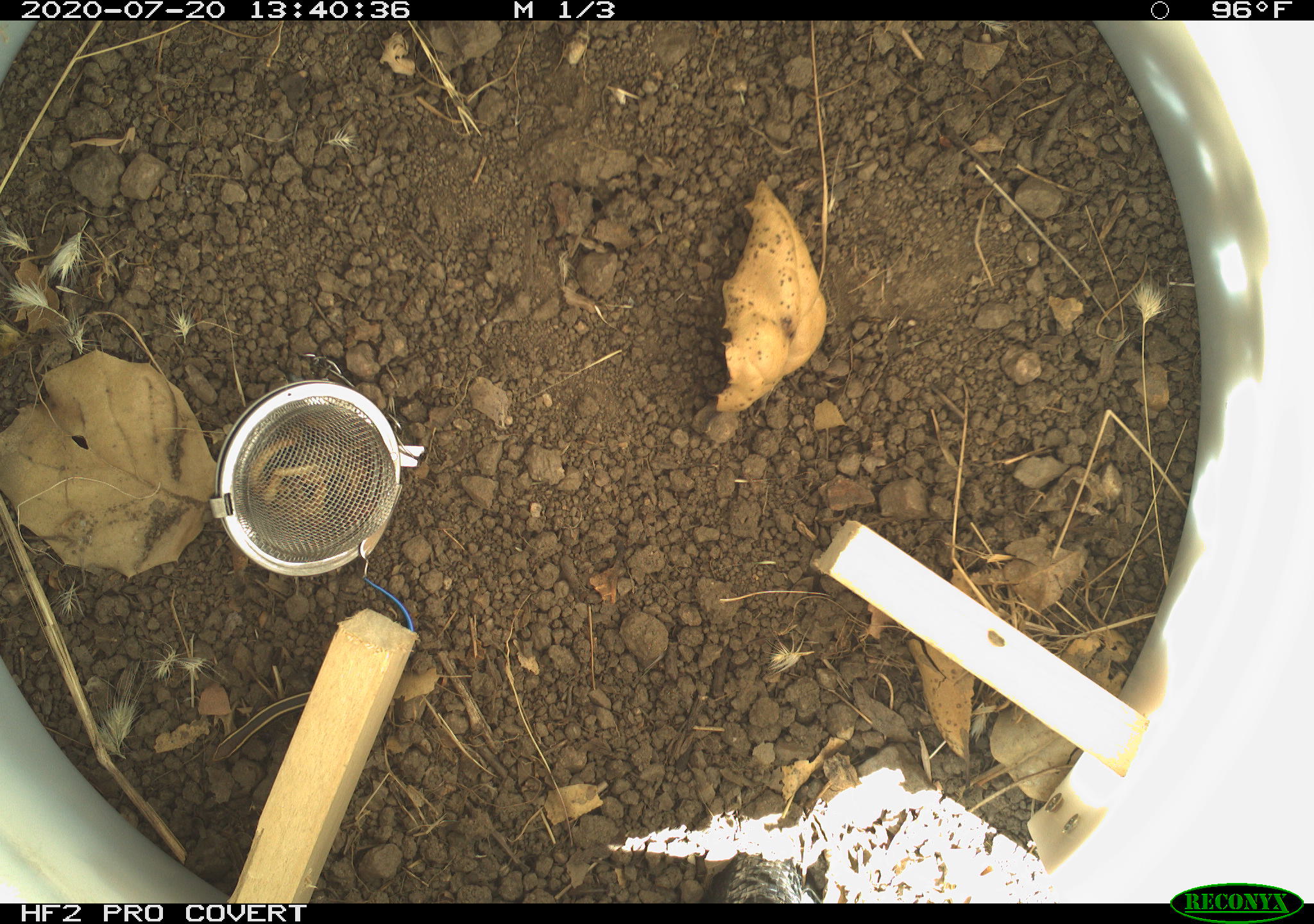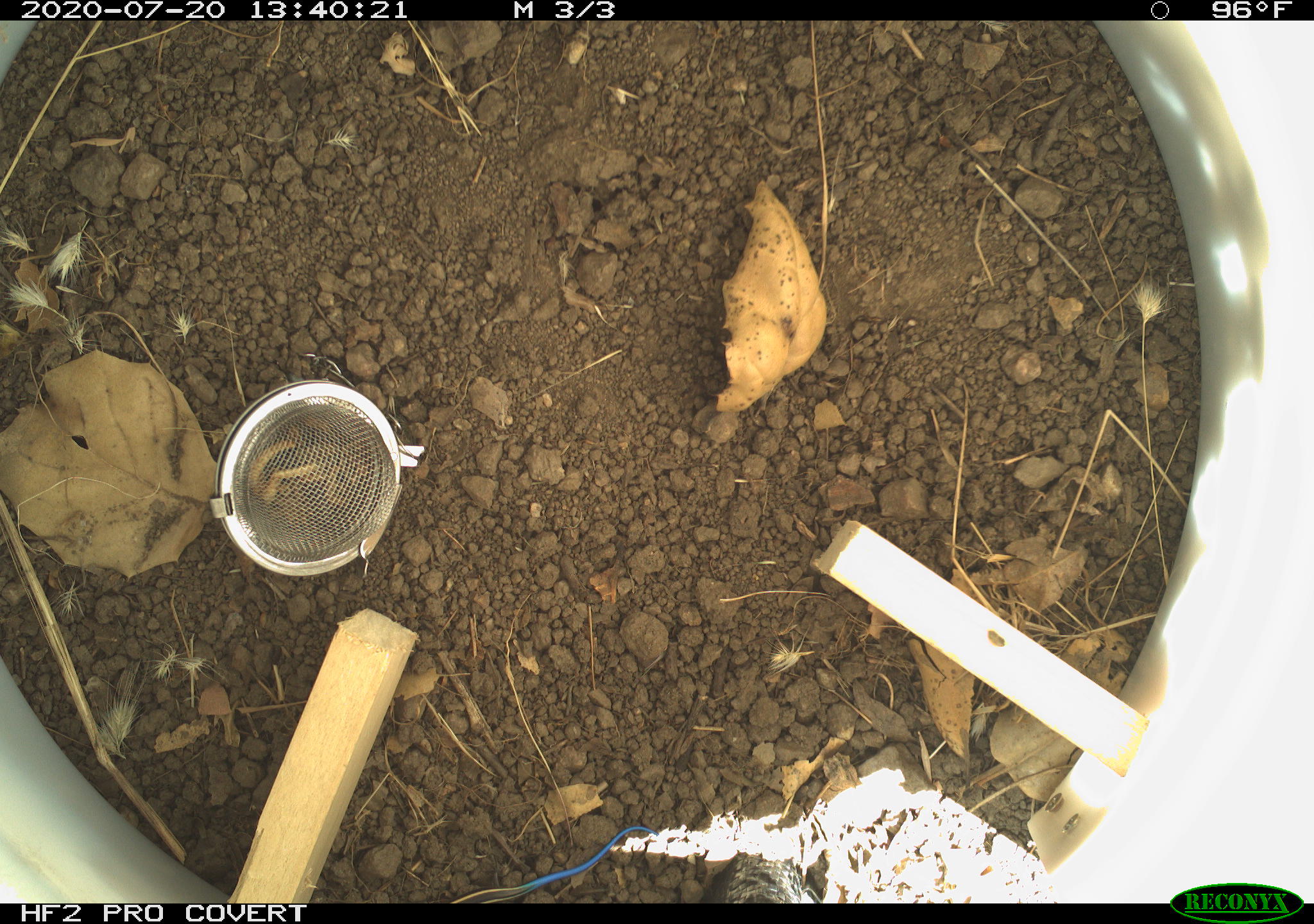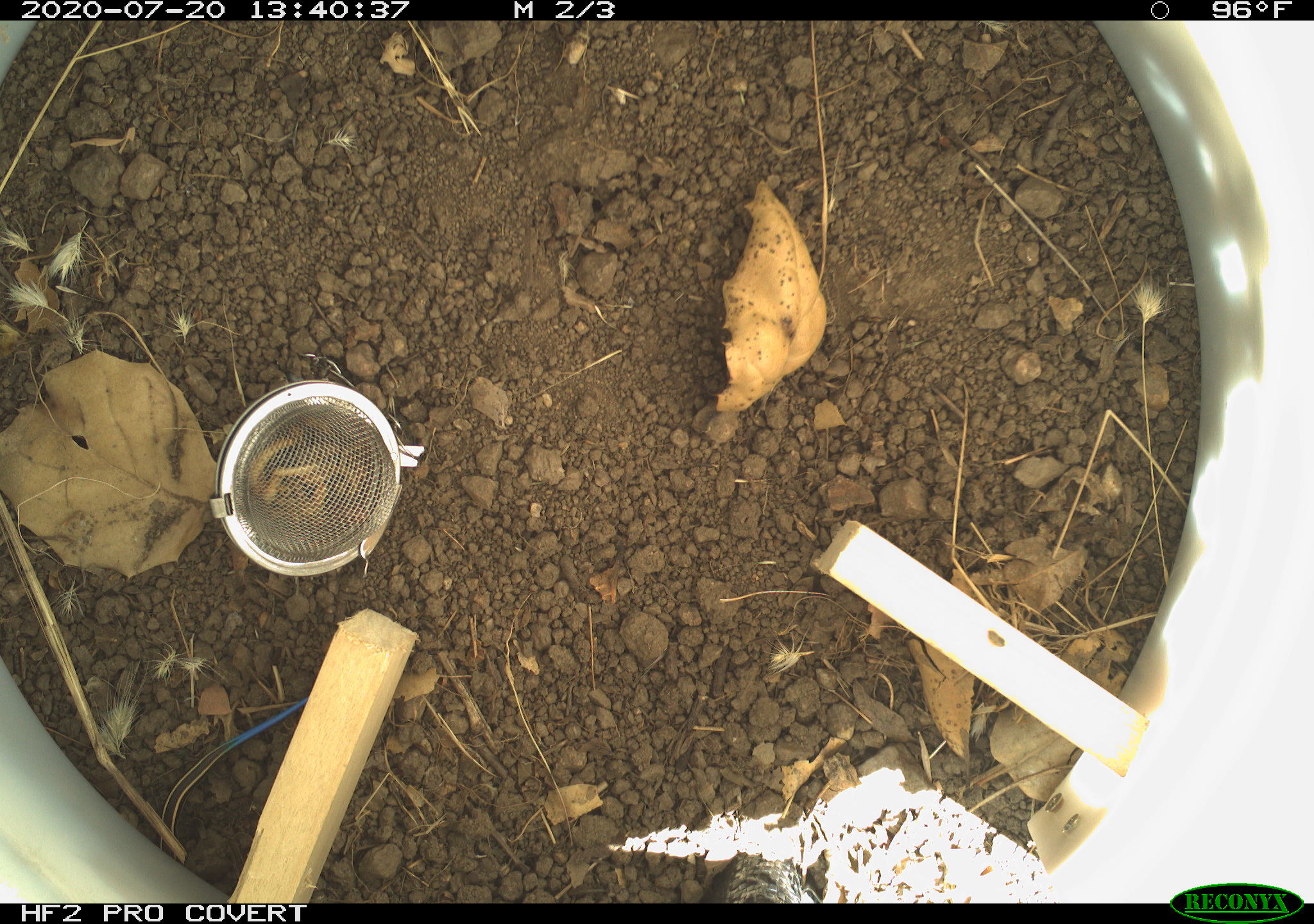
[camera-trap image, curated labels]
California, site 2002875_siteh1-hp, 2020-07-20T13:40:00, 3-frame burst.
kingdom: Animalia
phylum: Chordata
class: Reptilia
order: Squamata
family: Scincidae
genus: Plestiodon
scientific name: Plestiodon skiltonianus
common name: western skink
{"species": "western skink (Plestiodon skiltonianus)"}